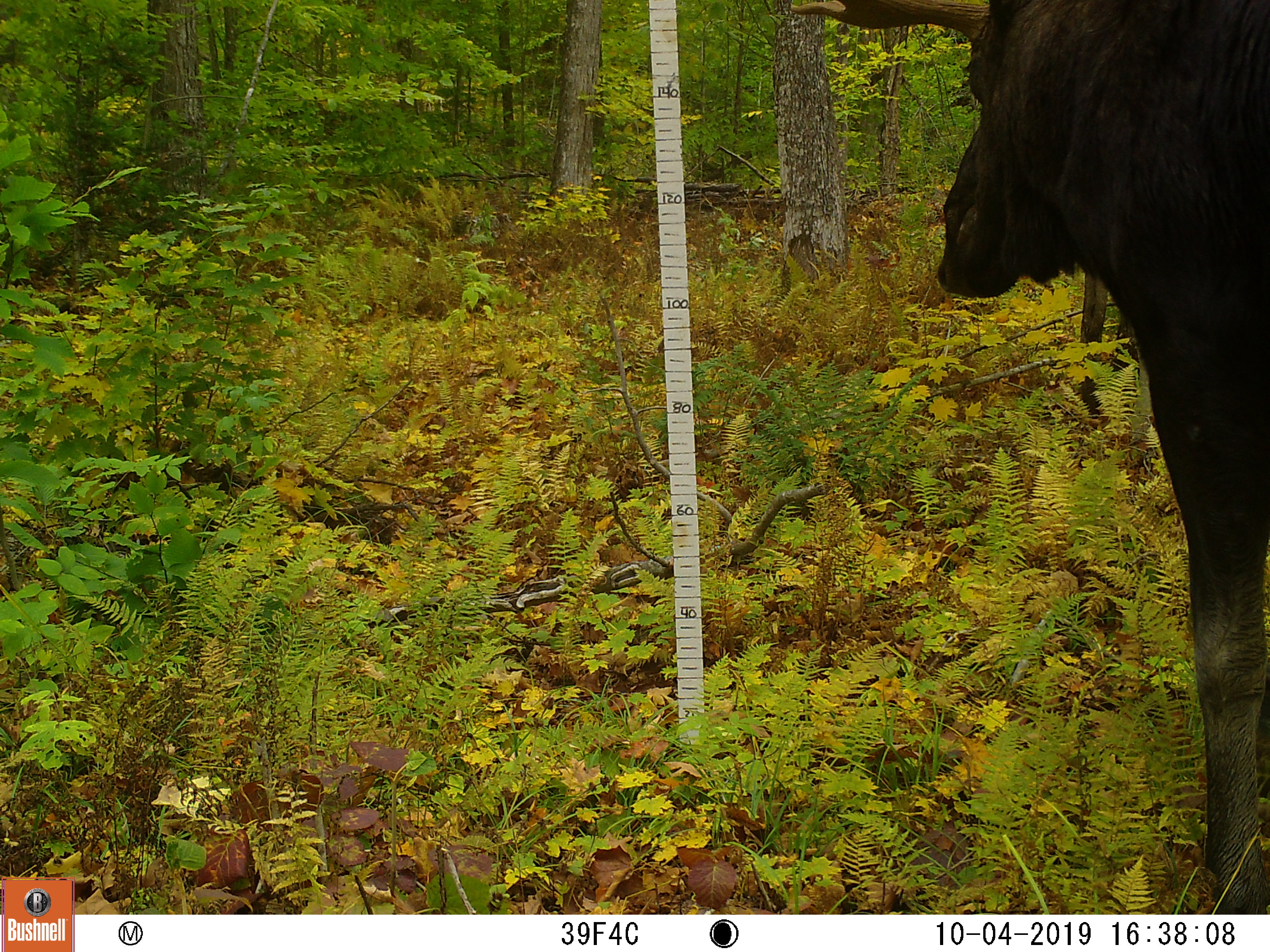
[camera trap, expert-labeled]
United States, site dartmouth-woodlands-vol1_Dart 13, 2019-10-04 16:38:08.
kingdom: Animalia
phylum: Chordata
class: Mammalia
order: Artiodactyla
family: Cervidae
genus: Alces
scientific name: Alces alces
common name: moose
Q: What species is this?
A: Moose (Alces alces).